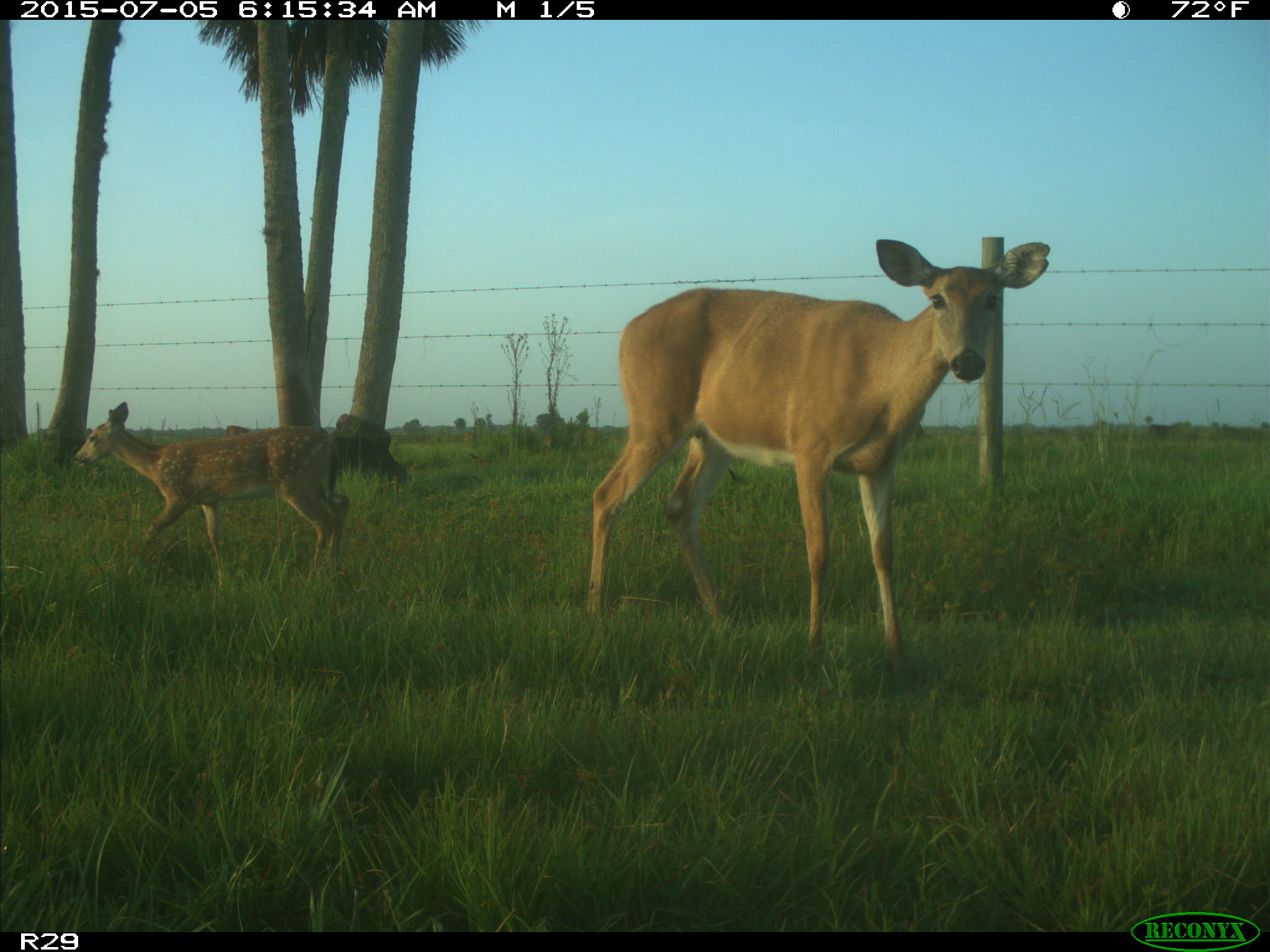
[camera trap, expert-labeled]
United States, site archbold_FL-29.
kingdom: Animalia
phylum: Chordata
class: Mammalia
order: Artiodactyla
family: Bovidae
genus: Bos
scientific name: Bos taurus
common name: domestic cow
Bos taurus (domestic cow).